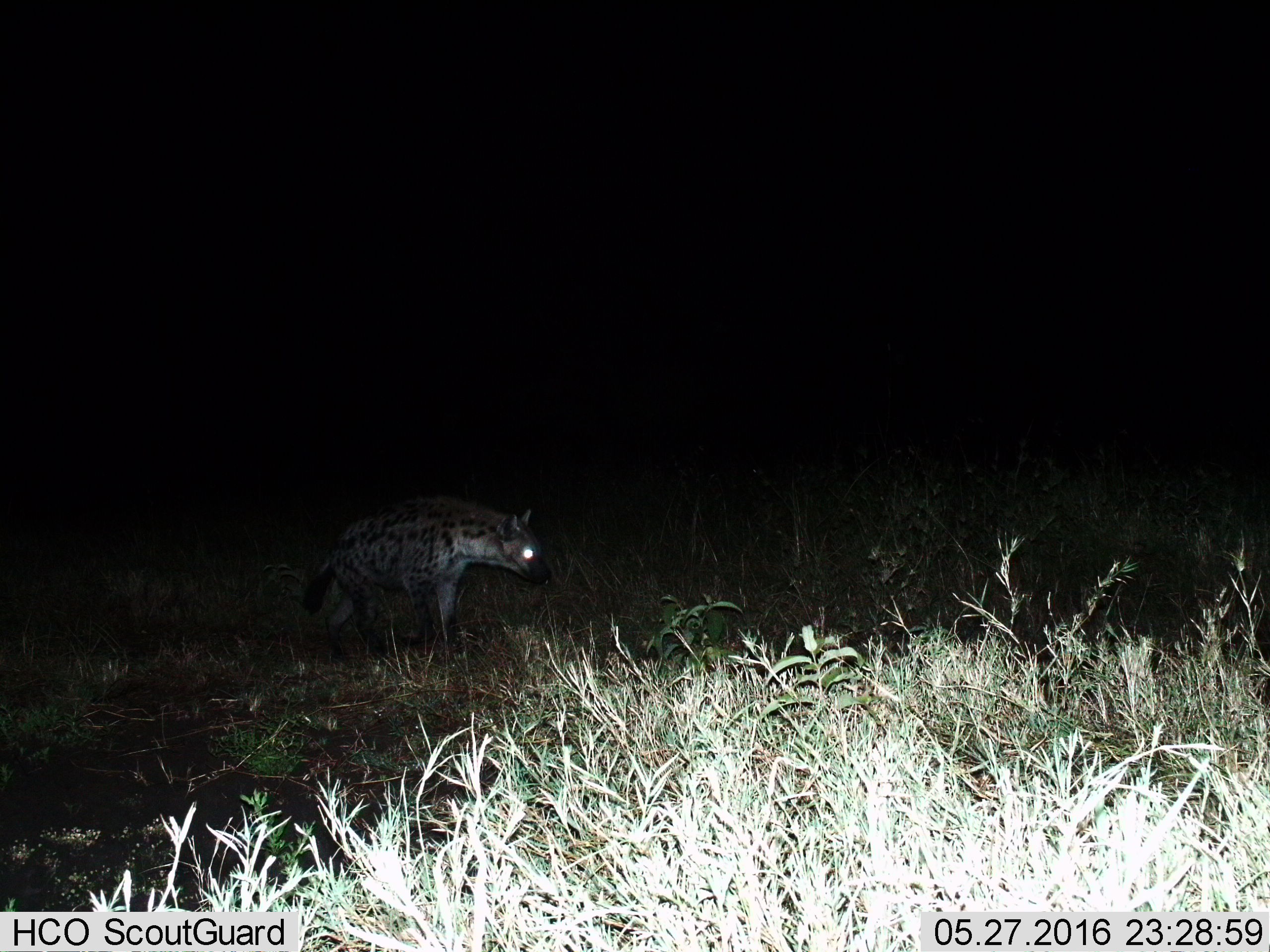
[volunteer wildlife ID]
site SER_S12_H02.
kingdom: Animalia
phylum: Chordata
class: Mammalia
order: Carnivora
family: Hyaenidae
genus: Crocuta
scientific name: Crocuta crocuta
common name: spotted hyena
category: hyenaspotted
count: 1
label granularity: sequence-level